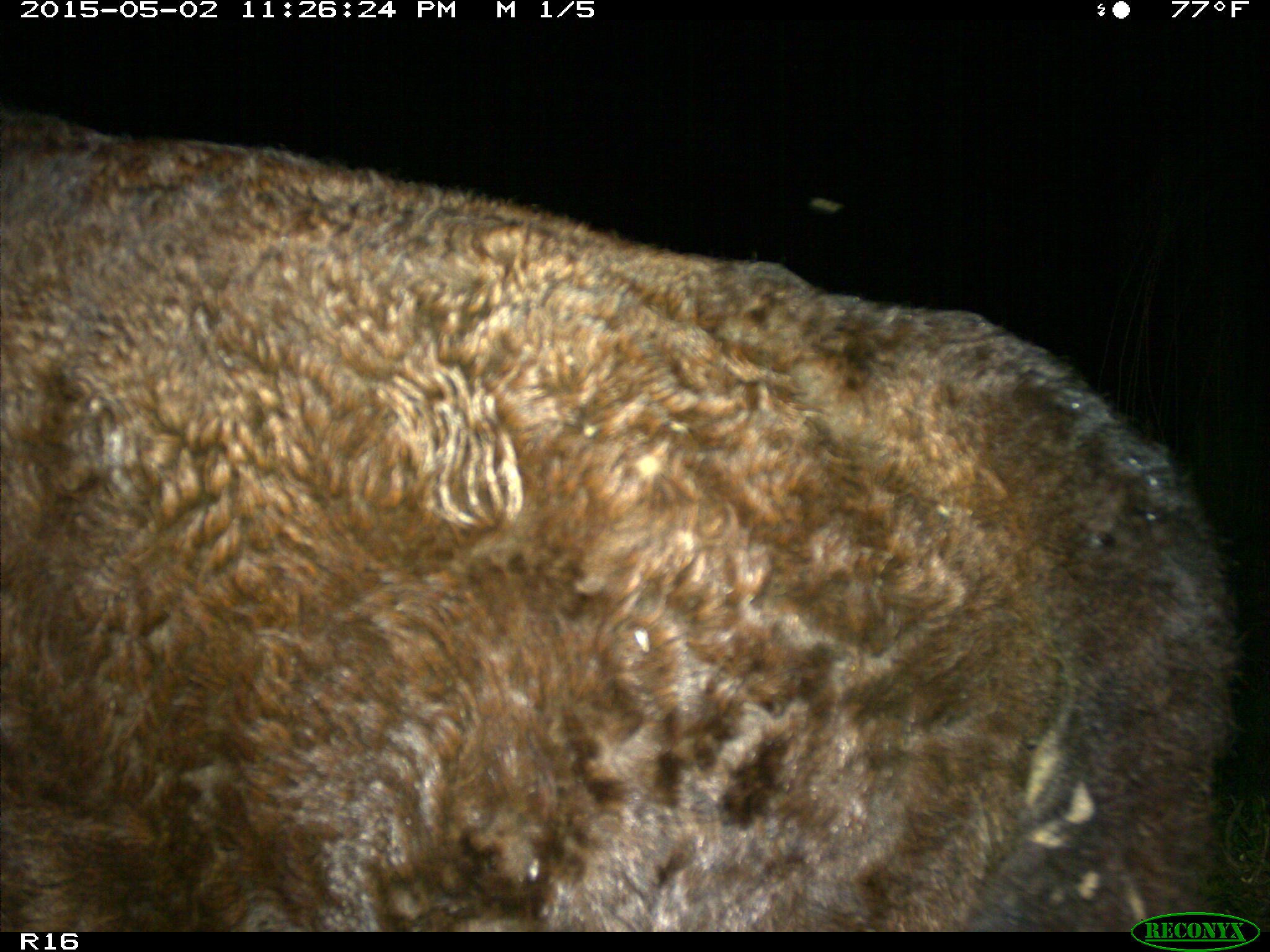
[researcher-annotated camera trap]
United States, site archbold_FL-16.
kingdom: Animalia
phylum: Chordata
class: Mammalia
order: Artiodactyla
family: Bovidae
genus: Bos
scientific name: Bos taurus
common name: domestic cow